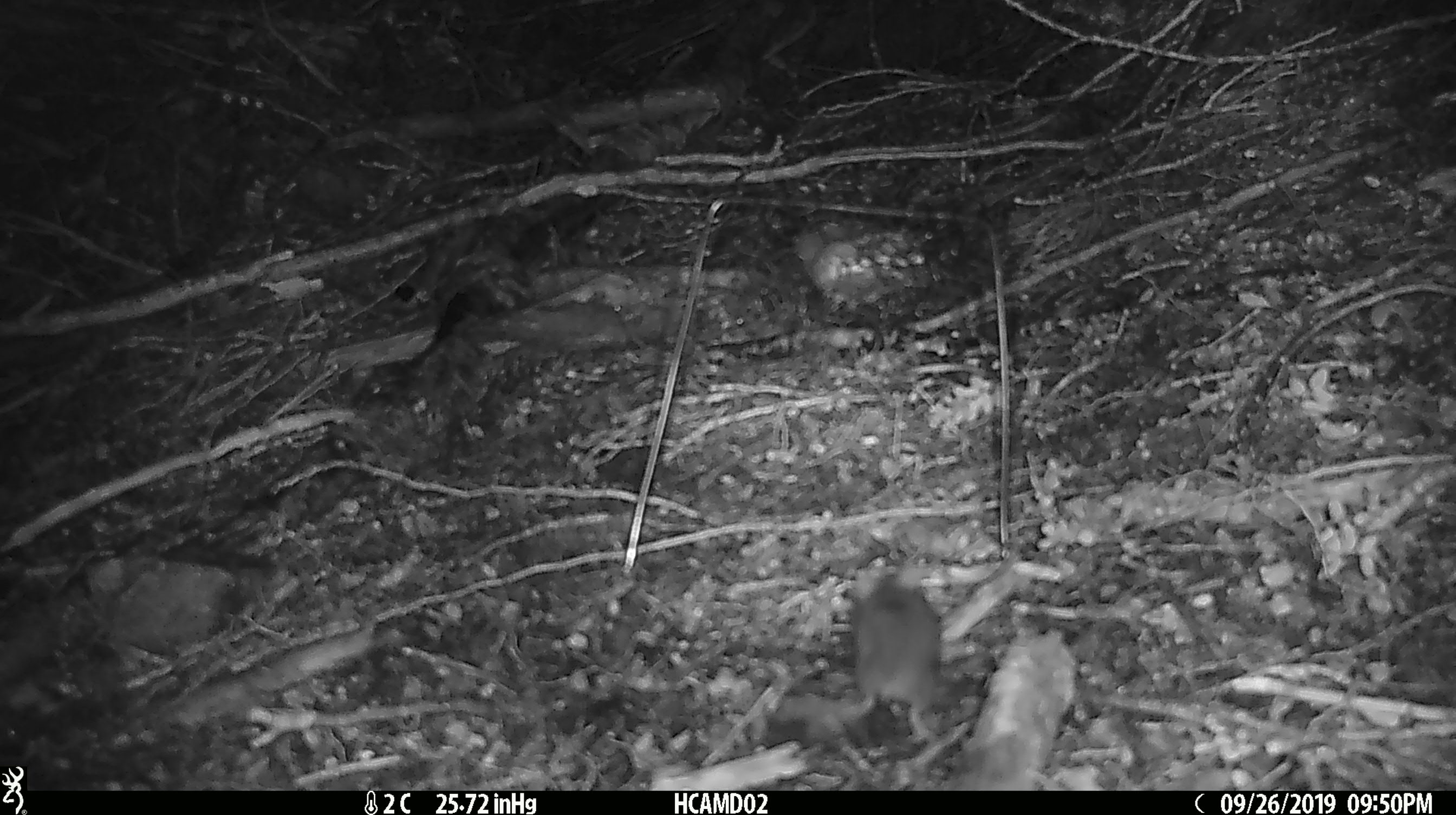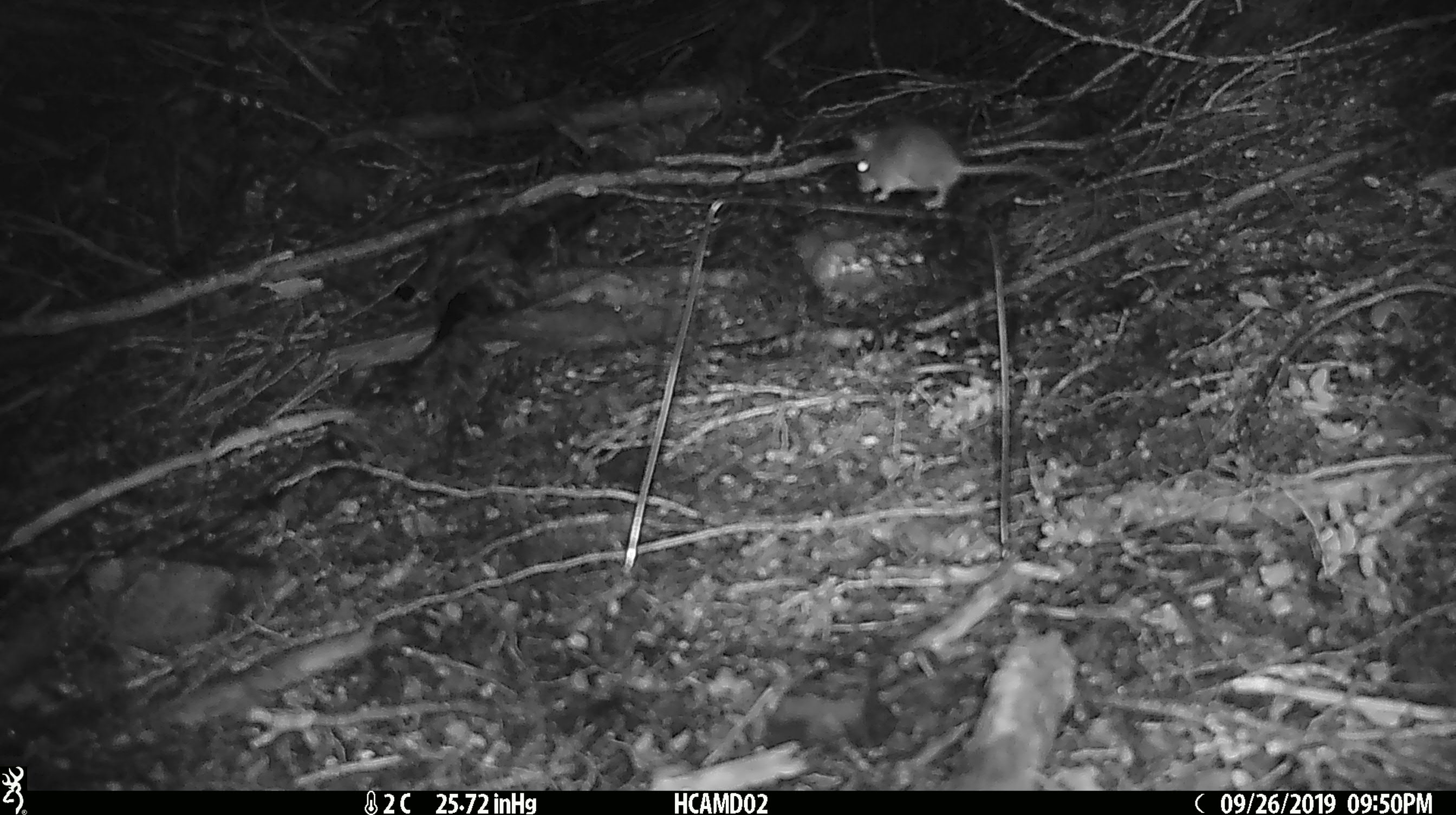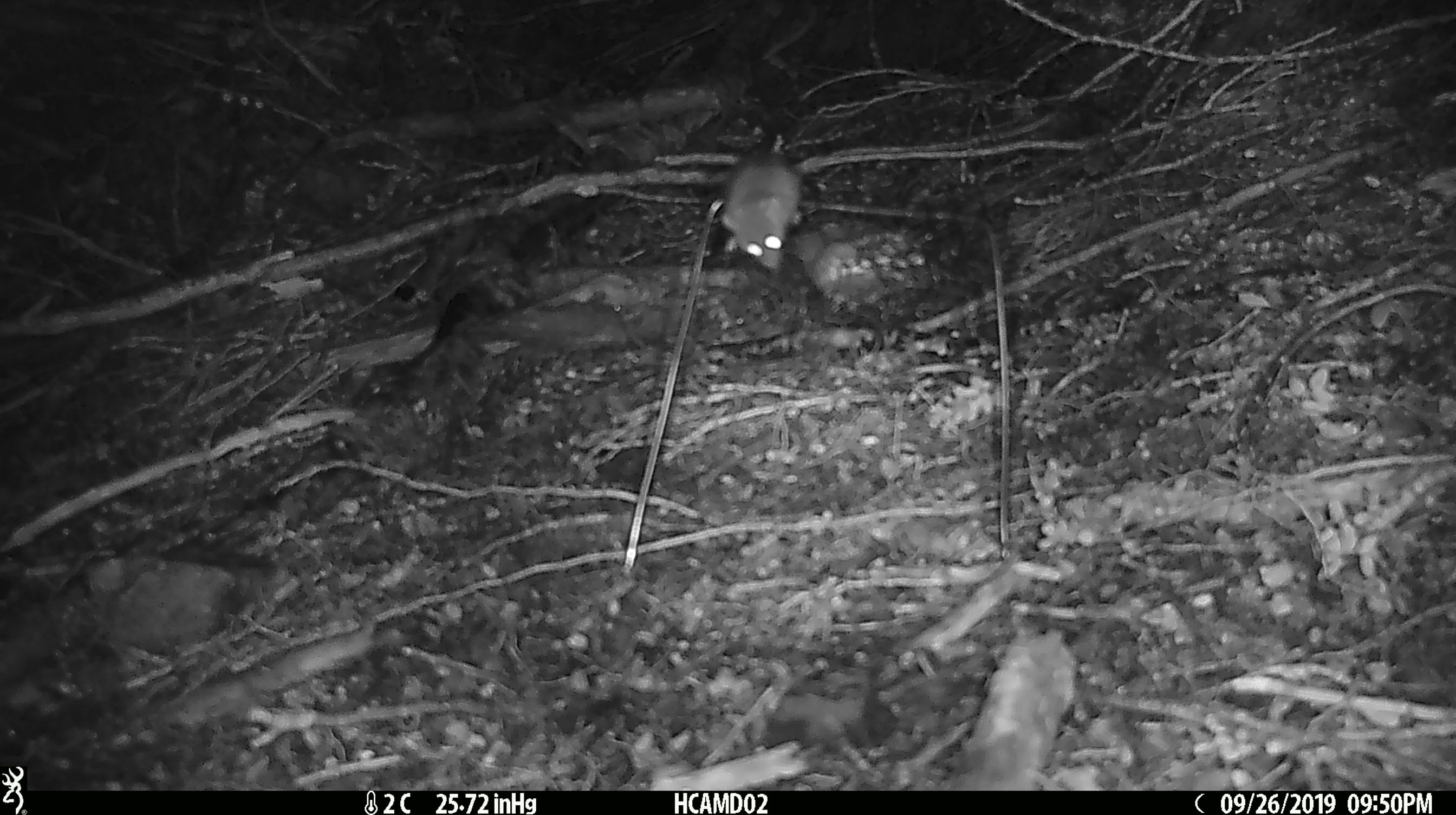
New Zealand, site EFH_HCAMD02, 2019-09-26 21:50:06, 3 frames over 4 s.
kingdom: Animalia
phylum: Chordata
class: Mammalia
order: Rodentia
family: Muridae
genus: Mus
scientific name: Mus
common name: mouse